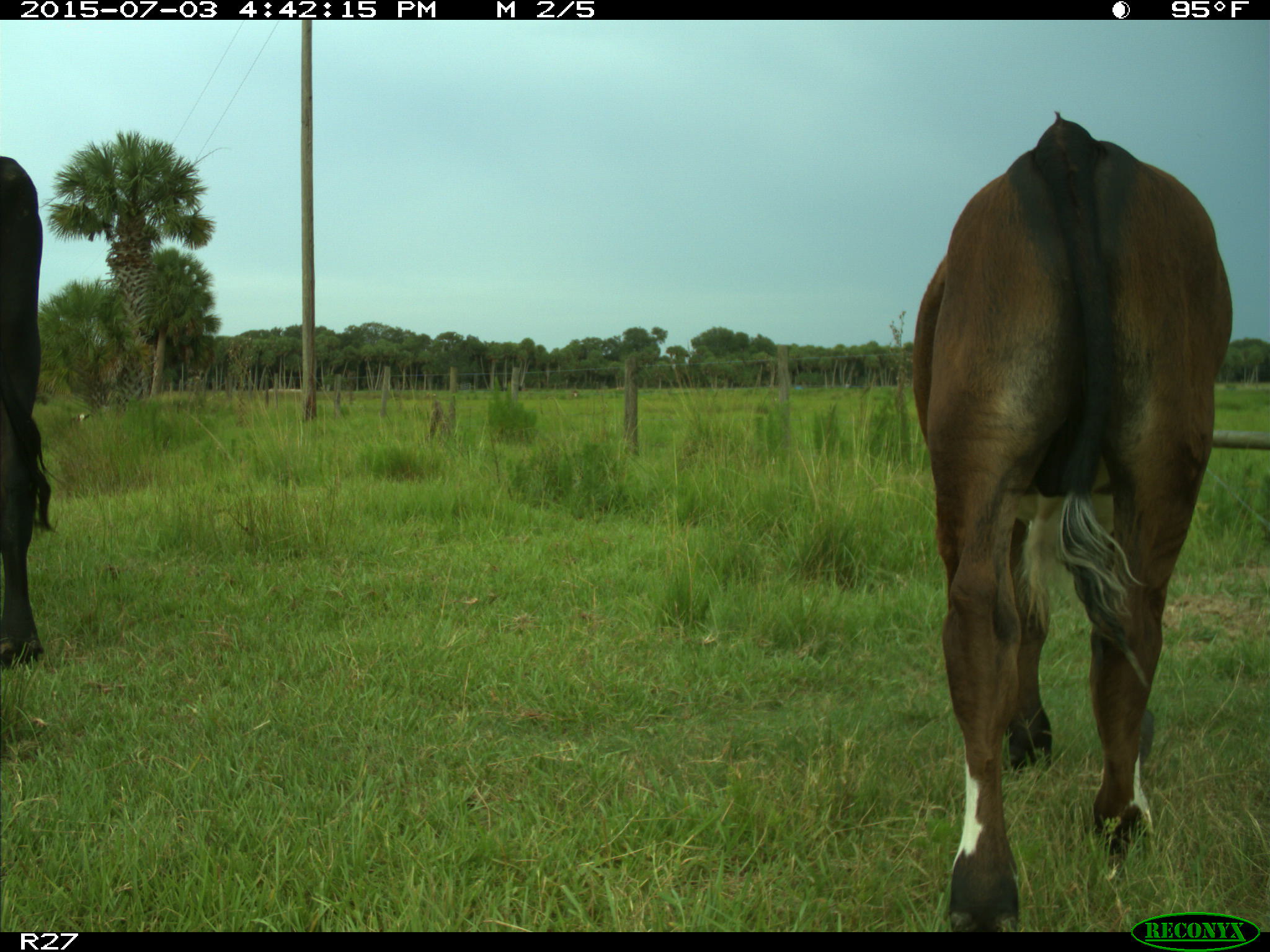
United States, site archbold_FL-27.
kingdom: Animalia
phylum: Chordata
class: Mammalia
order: Artiodactyla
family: Bovidae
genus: Bos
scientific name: Bos taurus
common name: domestic cow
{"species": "Bos taurus (domestic cow)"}